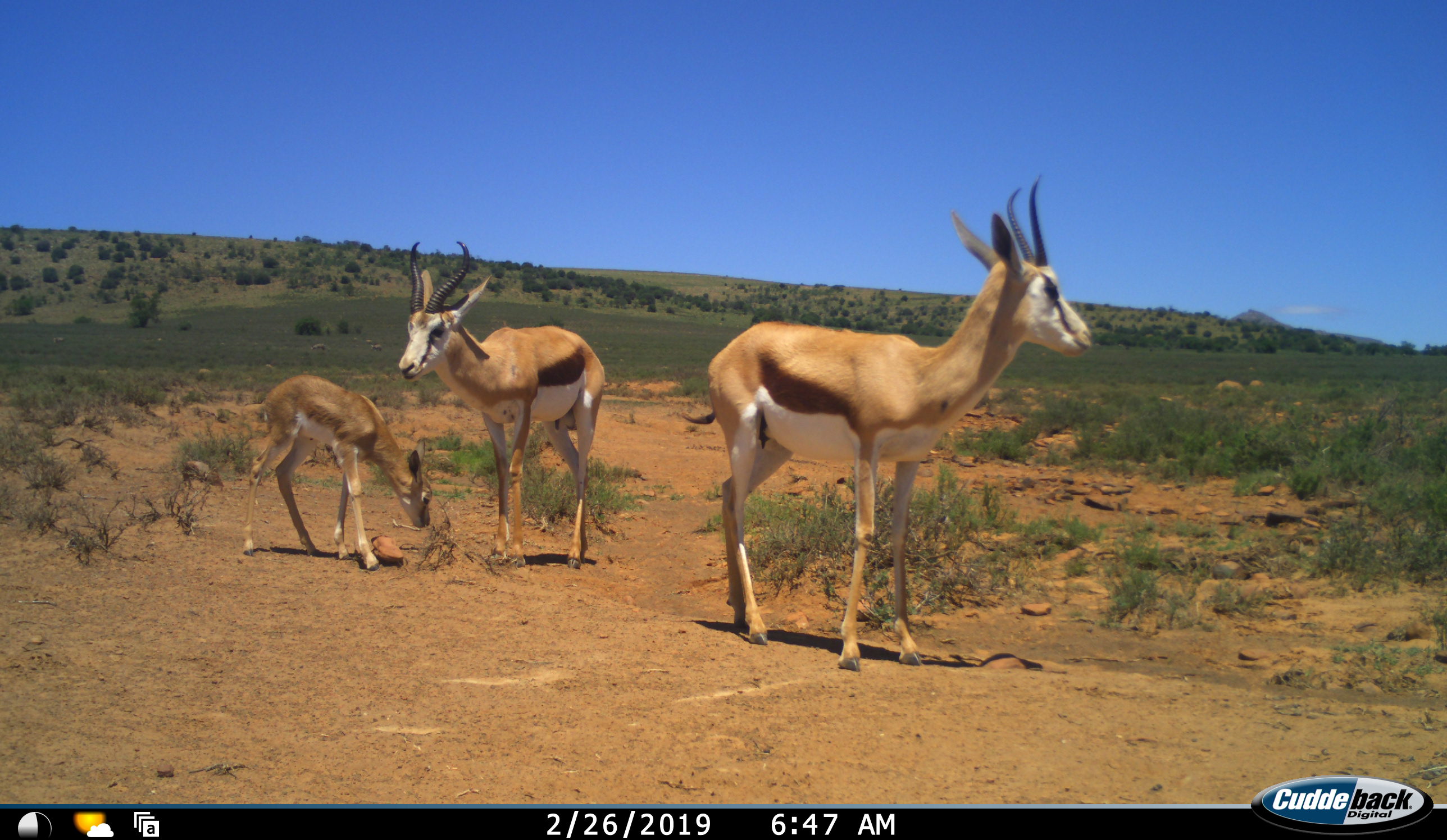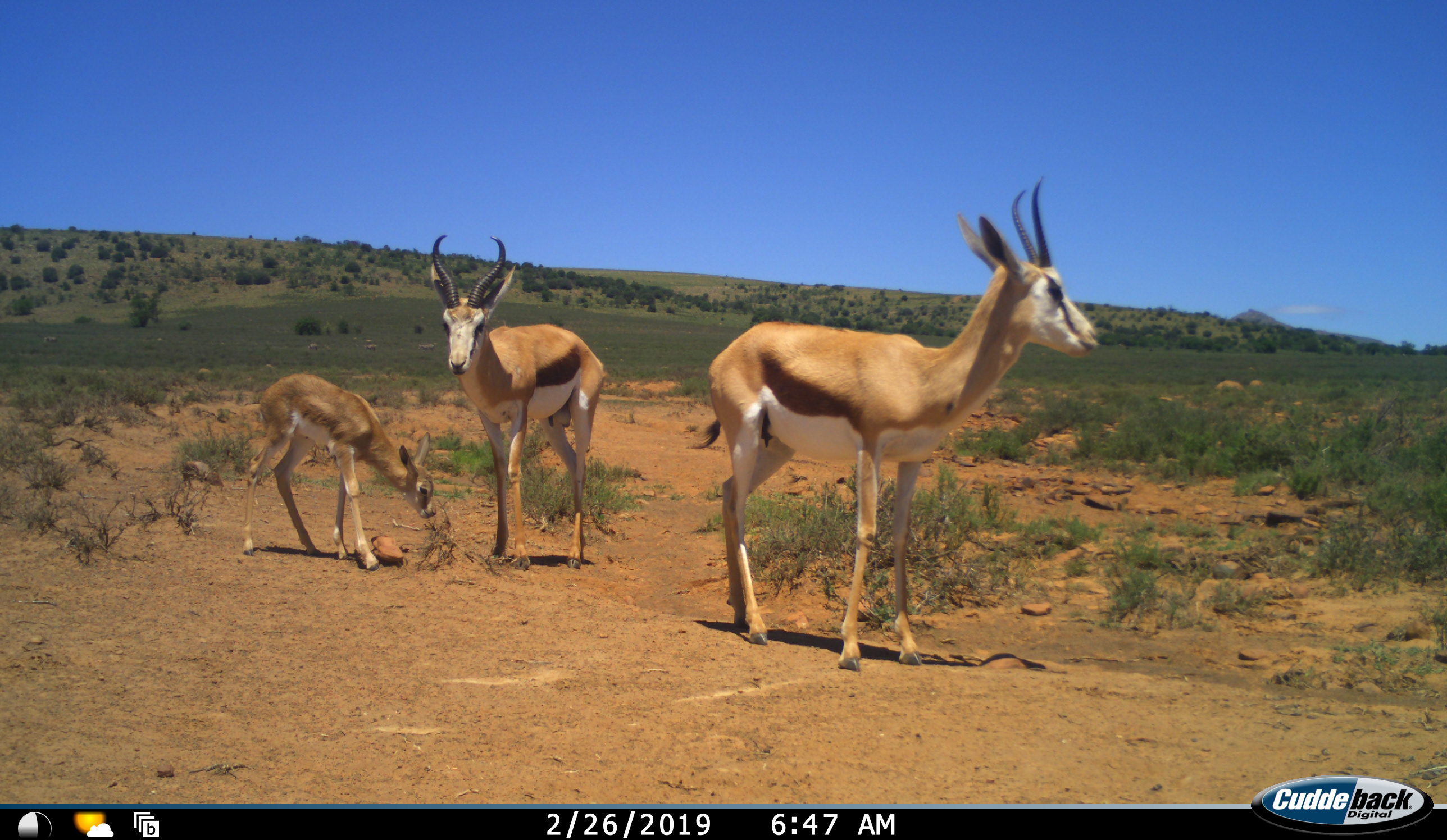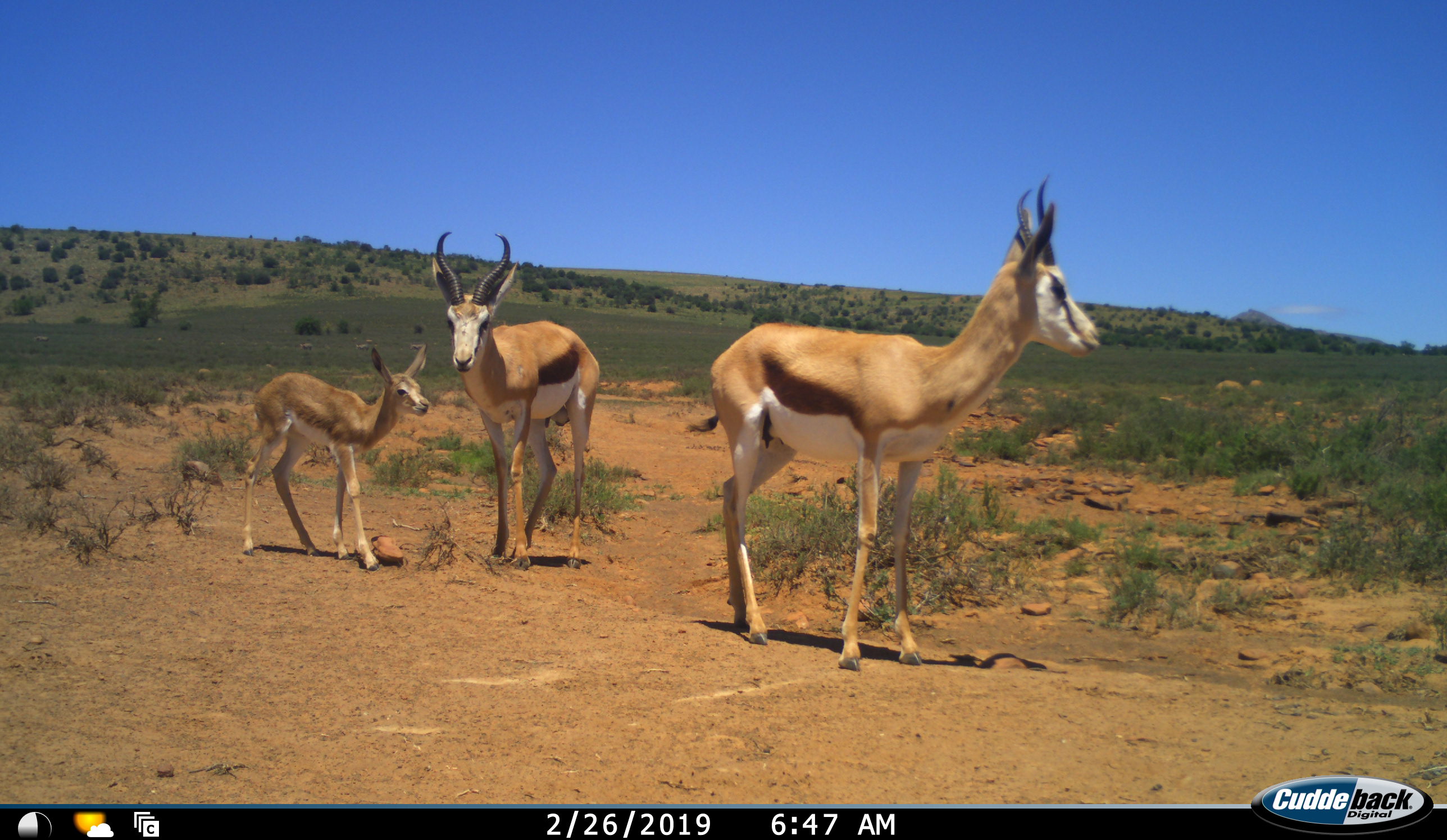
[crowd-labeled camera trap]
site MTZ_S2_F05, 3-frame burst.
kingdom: Animalia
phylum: Chordata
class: Mammalia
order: Artiodactyla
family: Bovidae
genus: Antidorcas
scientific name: Antidorcas marsupialis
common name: springbok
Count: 3.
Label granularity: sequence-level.